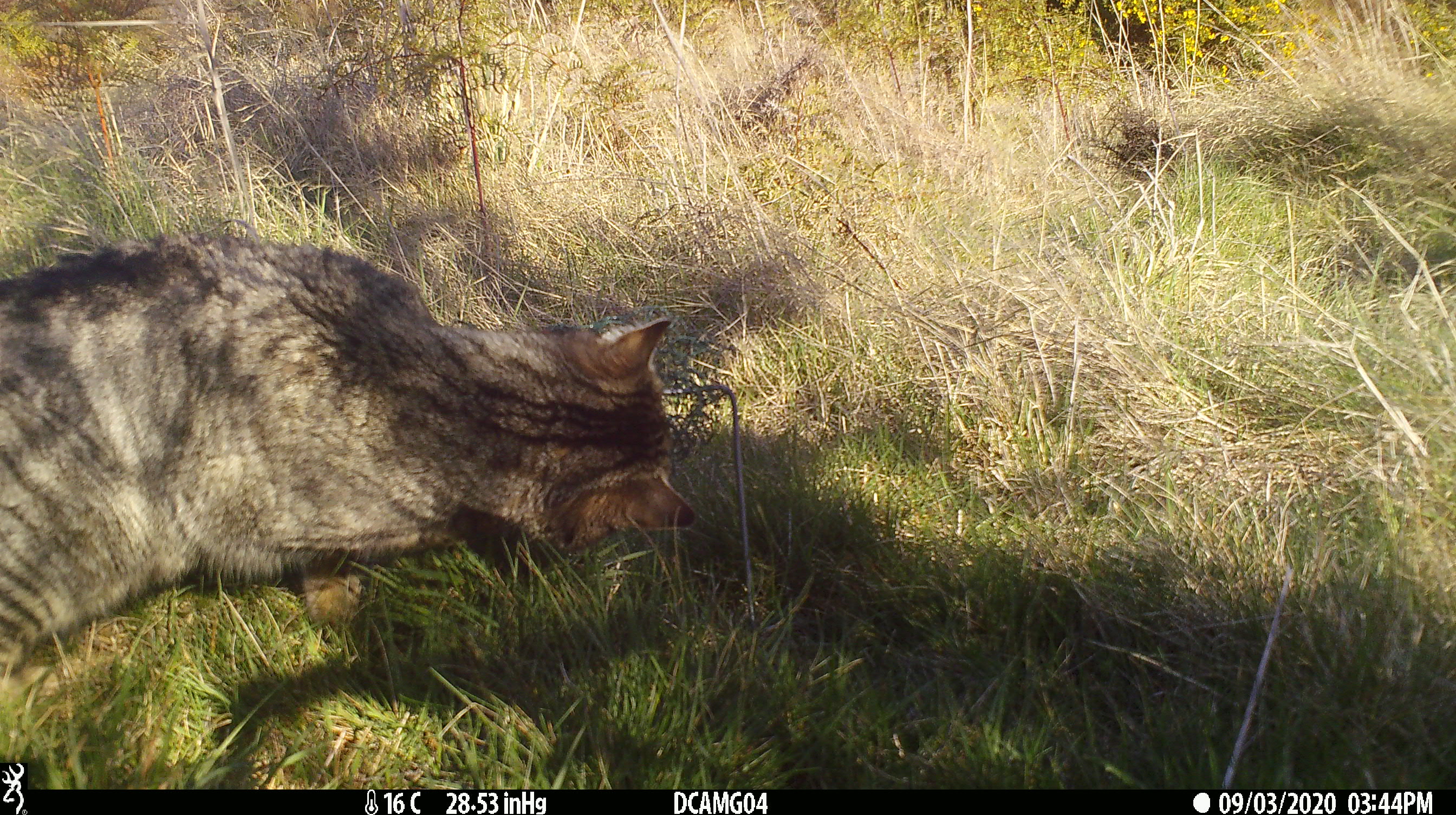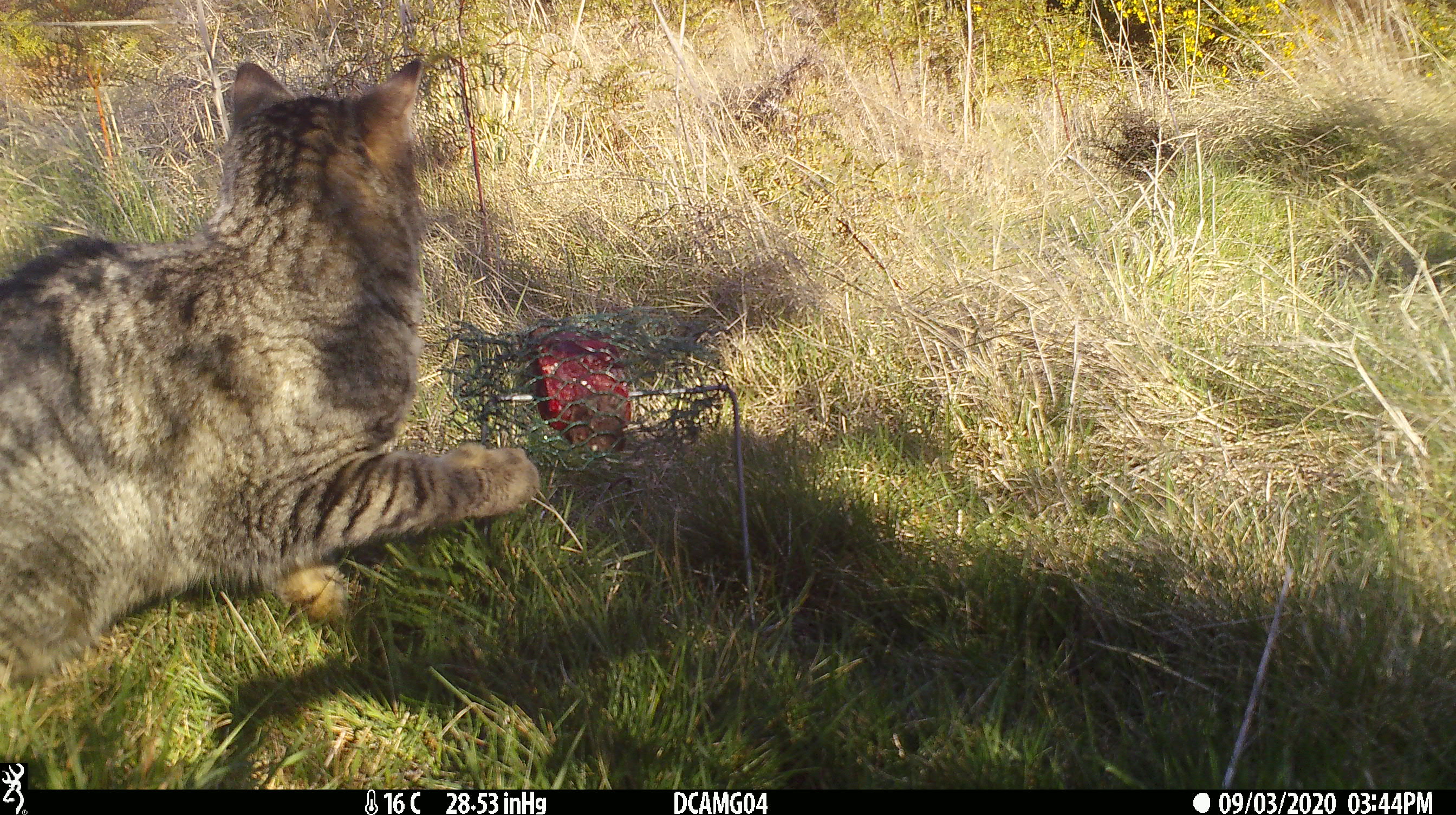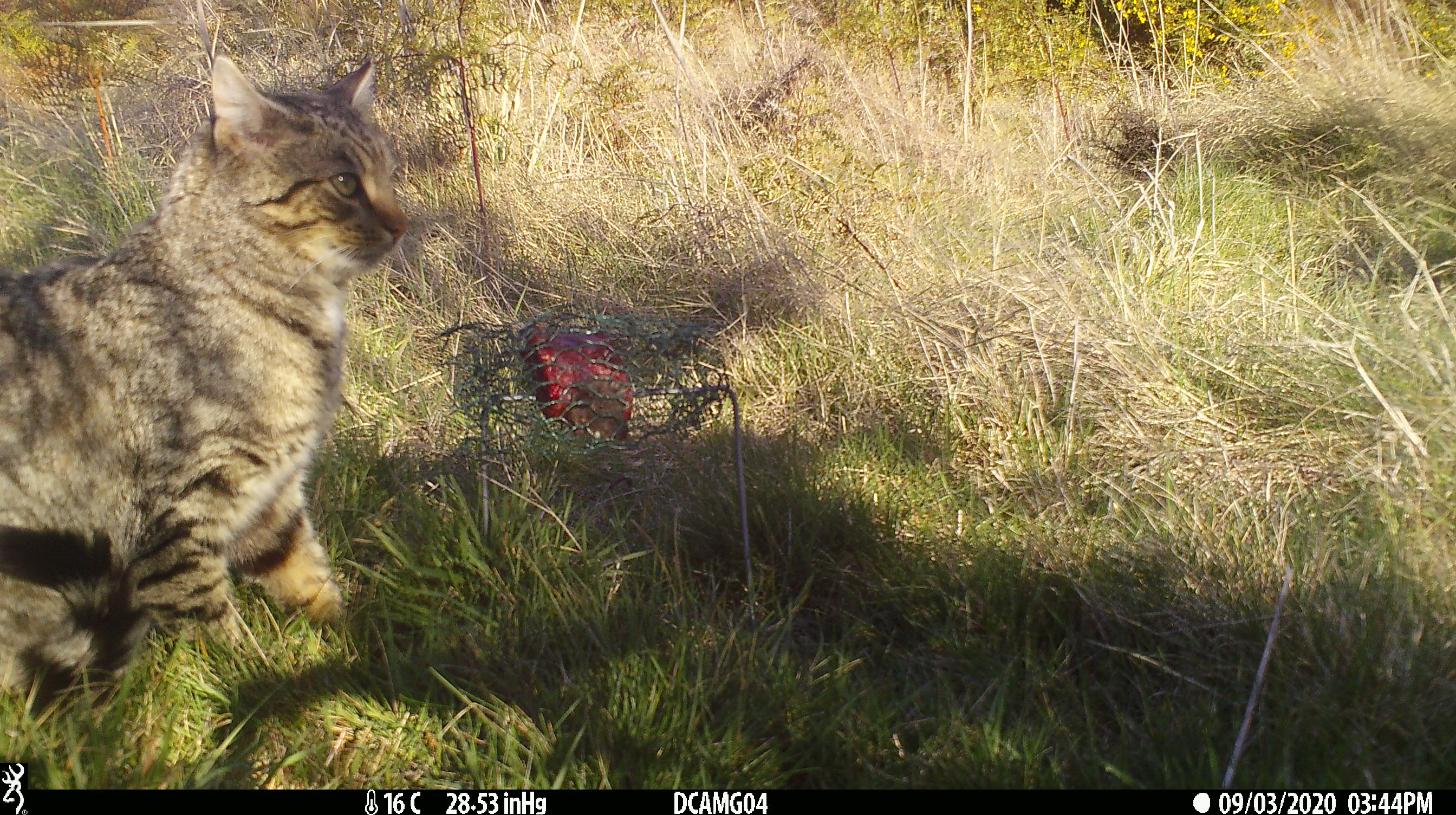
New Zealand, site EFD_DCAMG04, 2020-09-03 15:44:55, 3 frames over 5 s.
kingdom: Animalia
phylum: Chordata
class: Mammalia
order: Carnivora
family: Felidae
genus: Felis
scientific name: Felis catus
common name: domestic cat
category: cat